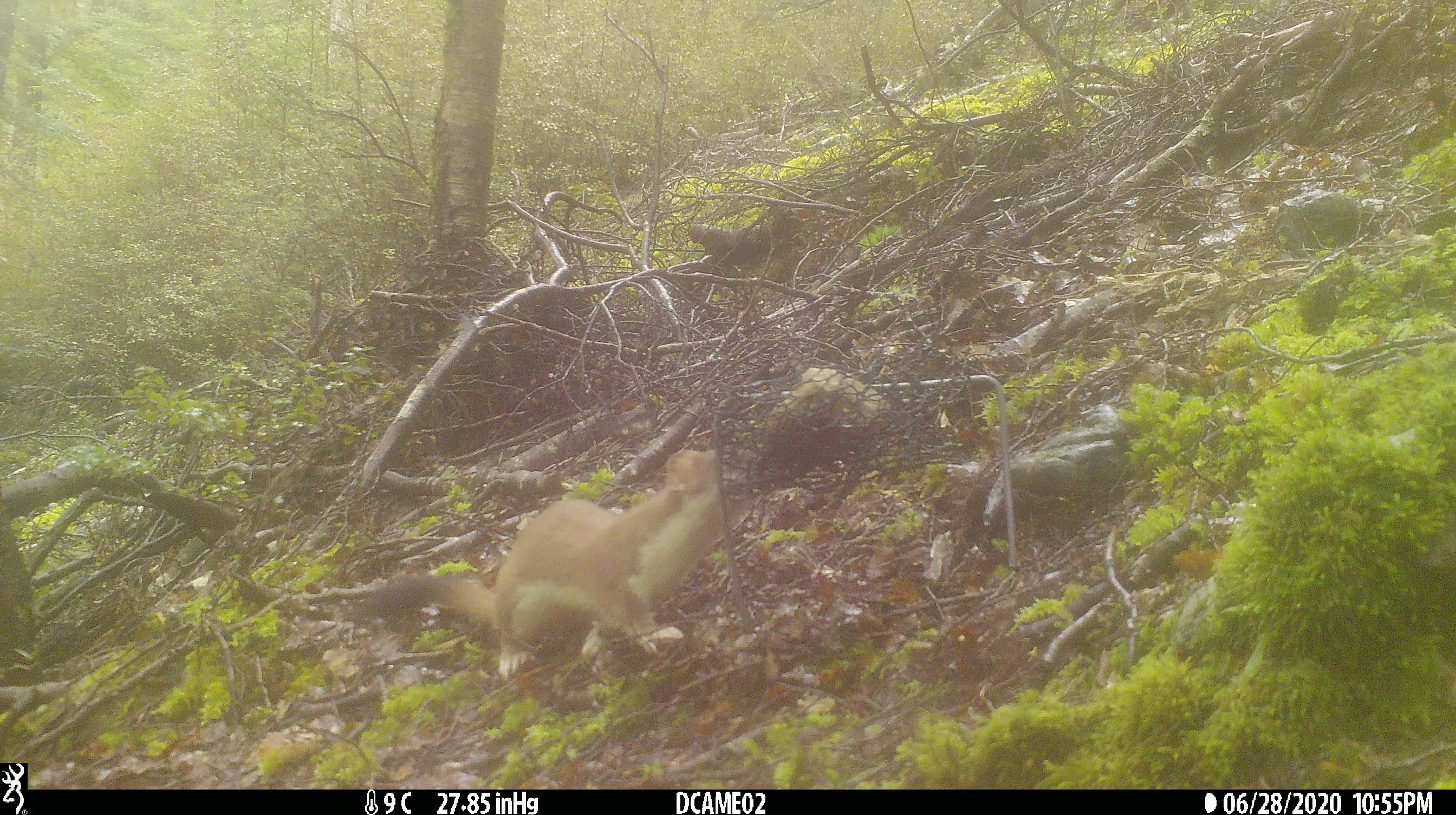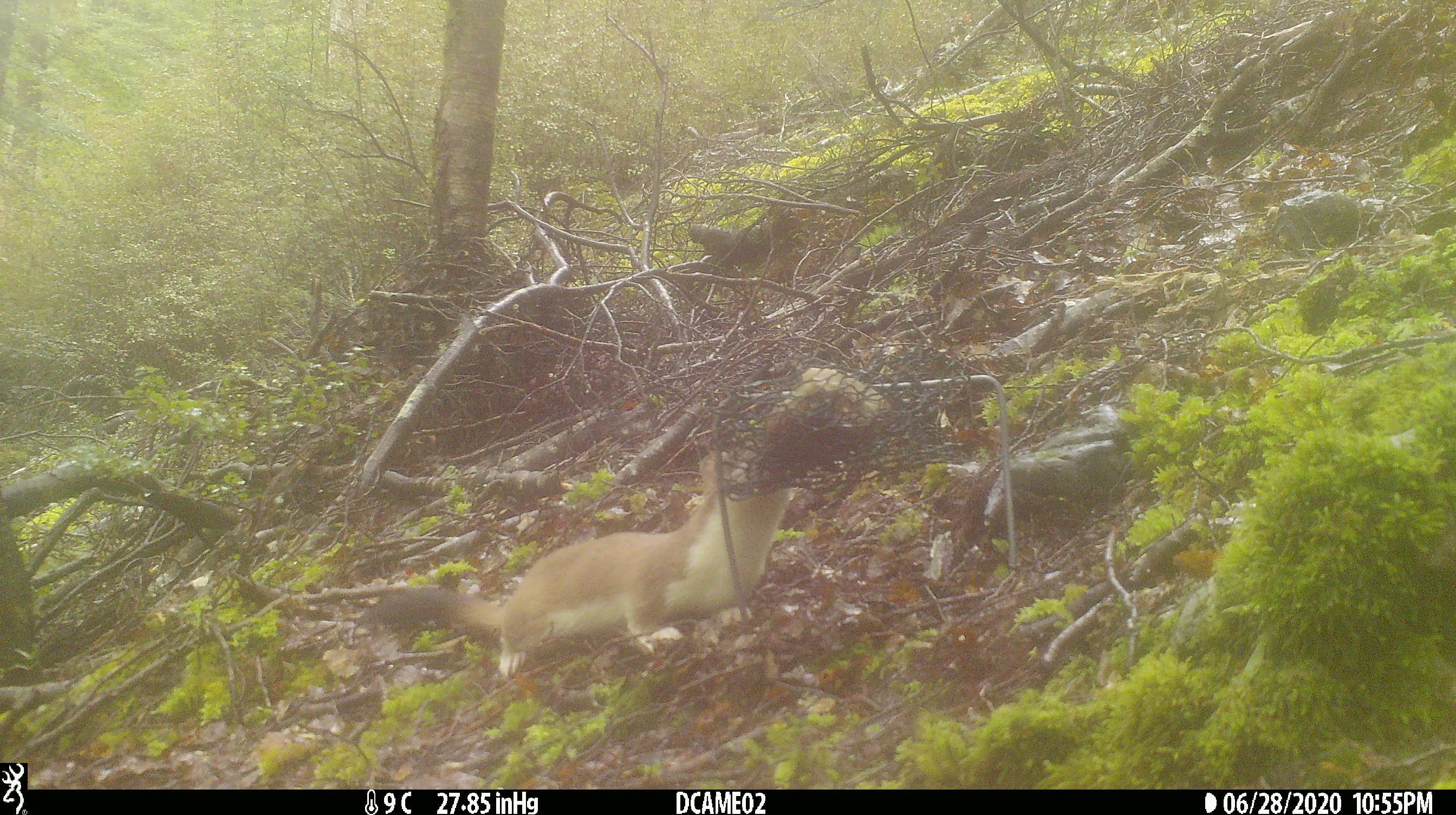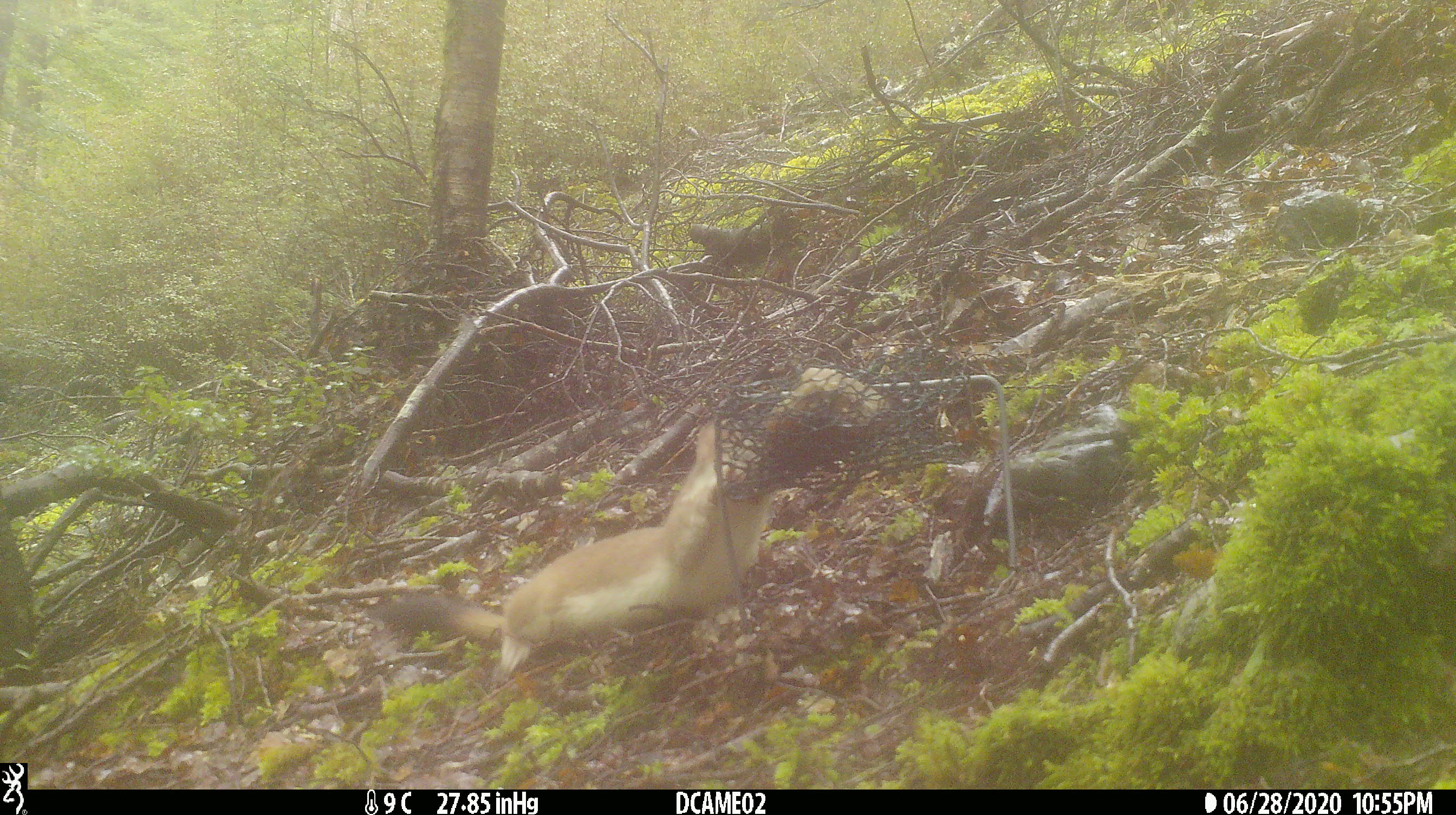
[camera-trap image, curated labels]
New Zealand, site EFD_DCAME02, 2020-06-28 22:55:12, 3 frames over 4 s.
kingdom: Animalia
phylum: Chordata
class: Mammalia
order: Carnivora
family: Mustelidae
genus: Mustela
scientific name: Mustela erminea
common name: stoat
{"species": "stoat (Mustela erminea)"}